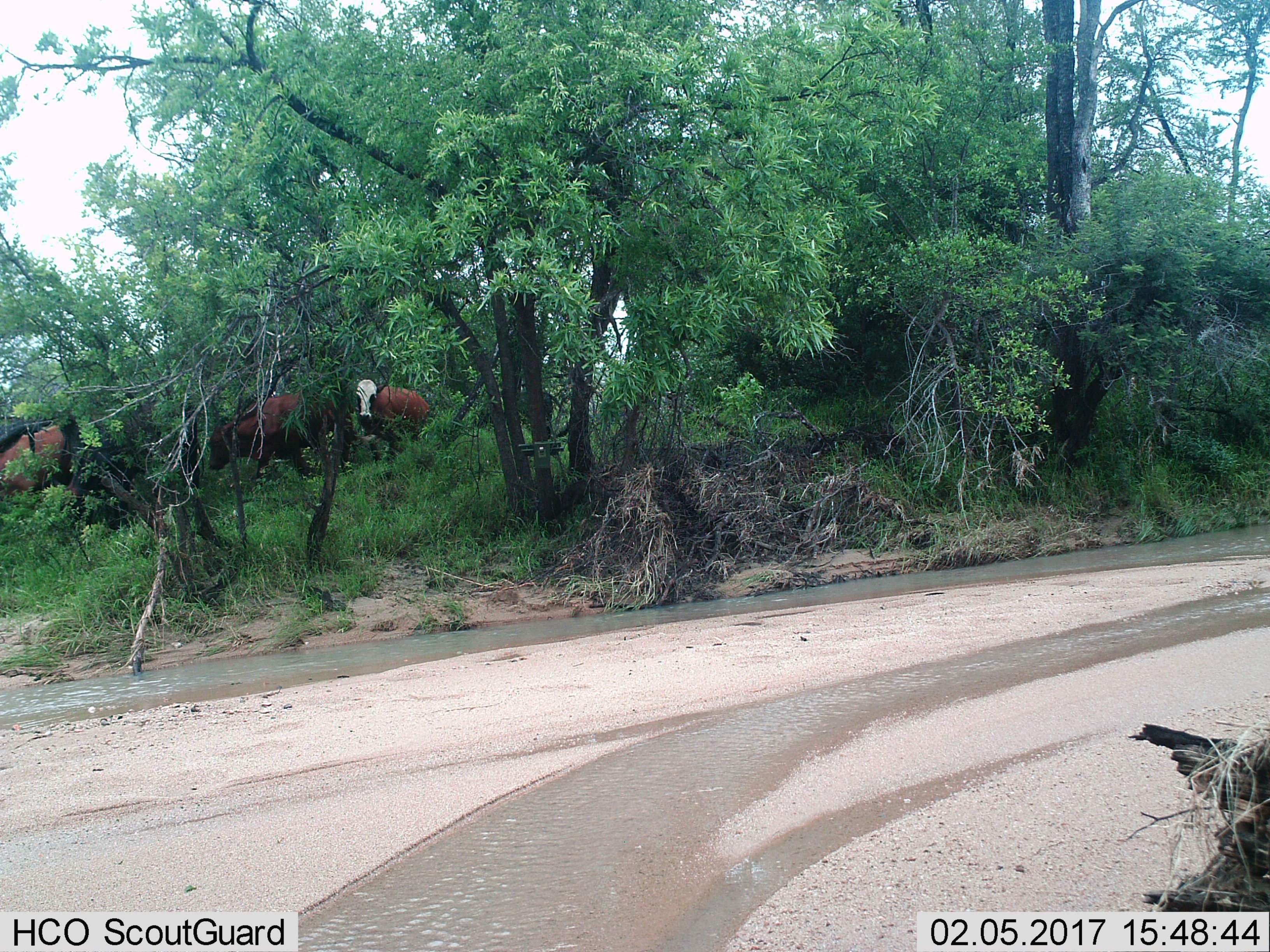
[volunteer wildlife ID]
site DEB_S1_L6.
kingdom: Animalia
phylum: Chordata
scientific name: Vertebrata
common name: domestic animal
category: domesticanimal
Domesticanimal (domestic animal) (Vertebrata), count 4. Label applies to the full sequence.